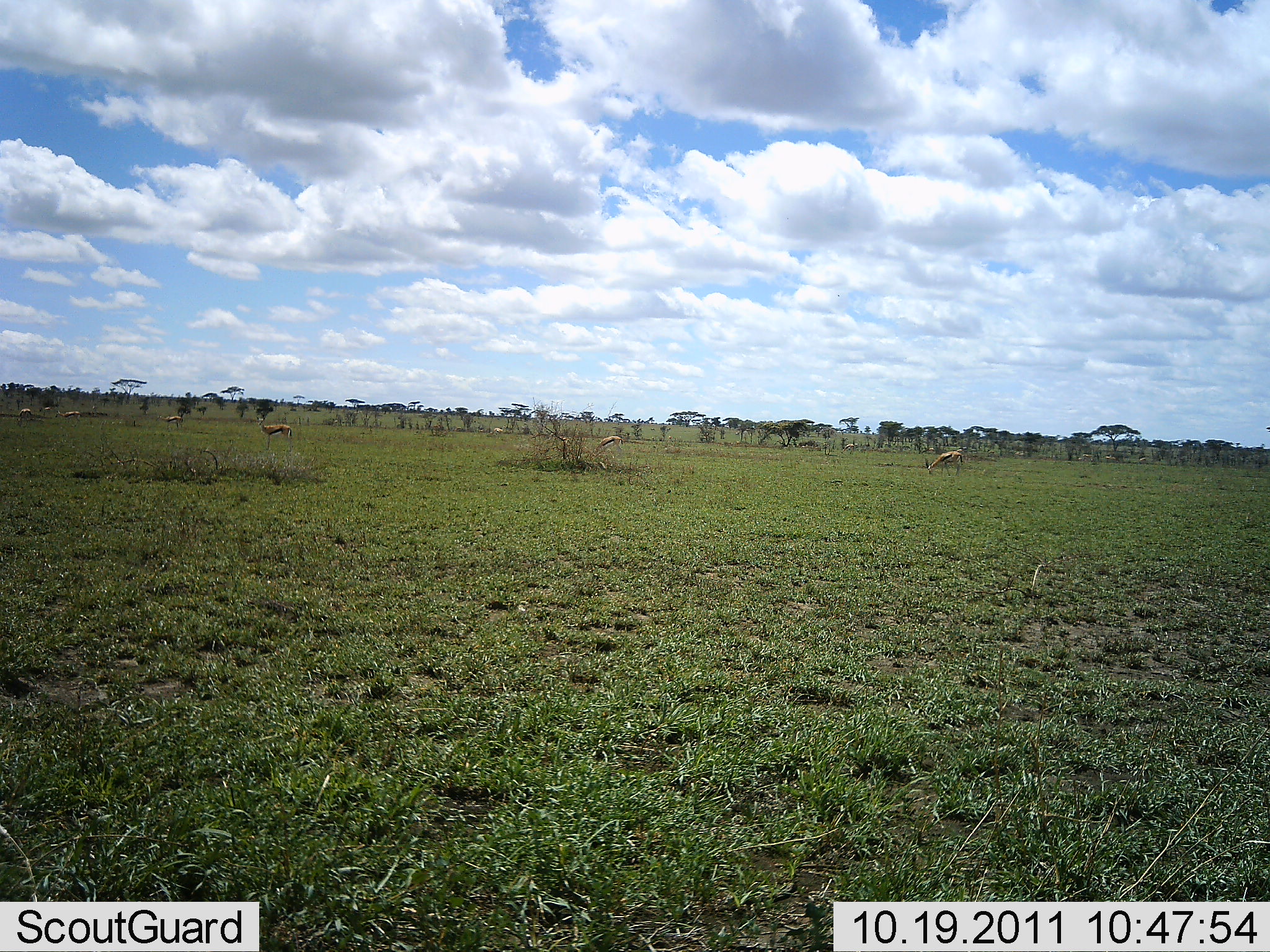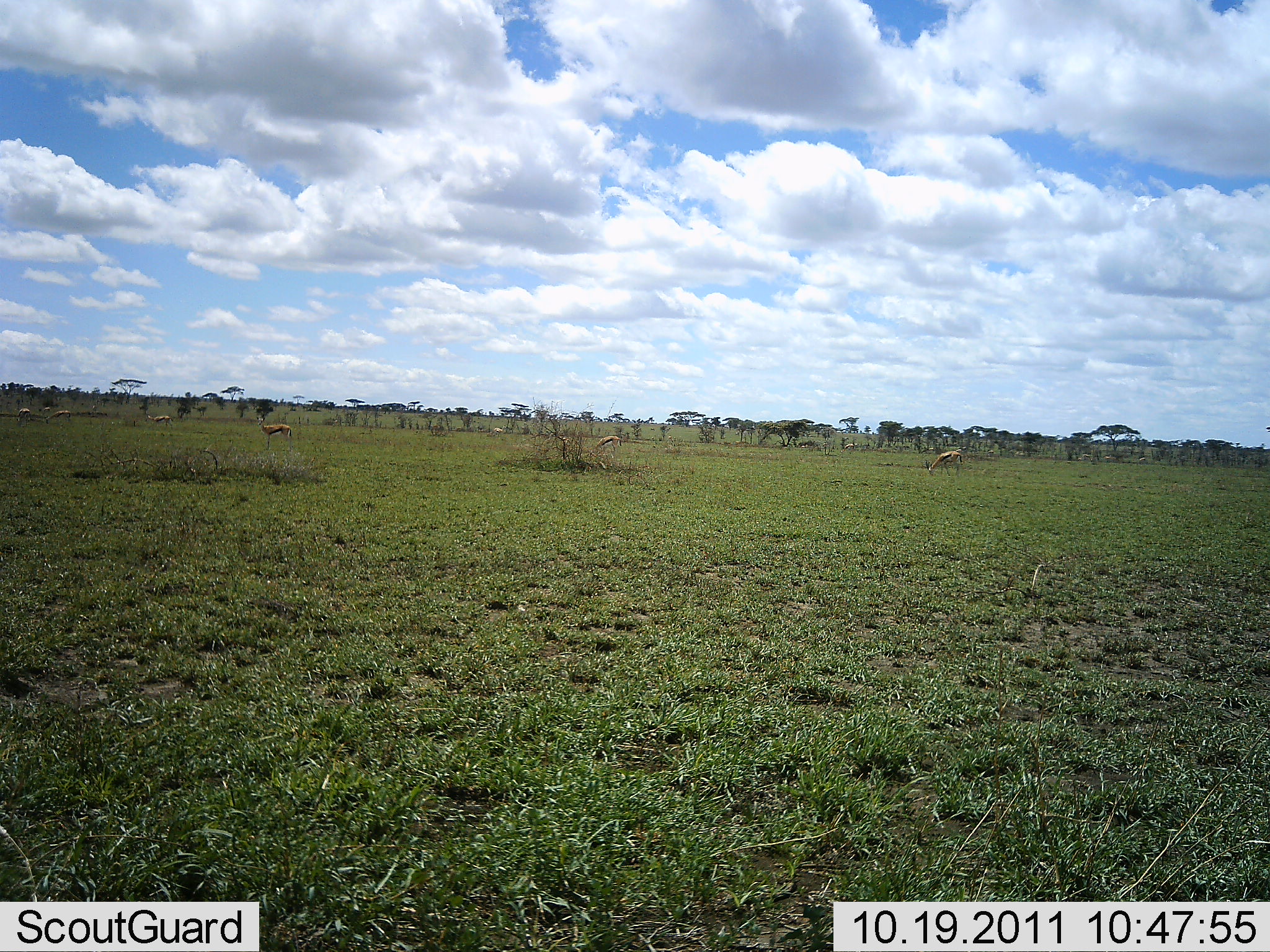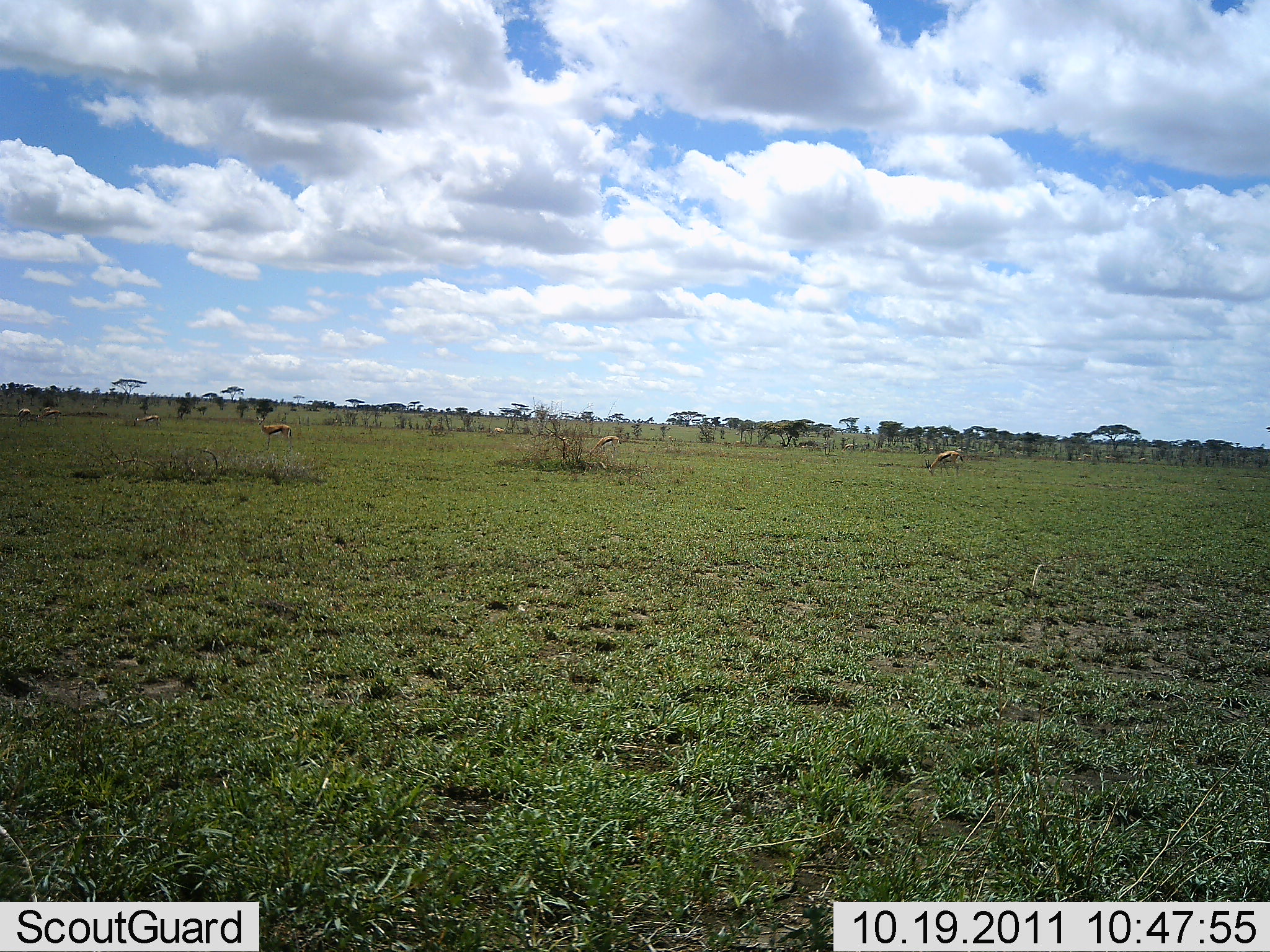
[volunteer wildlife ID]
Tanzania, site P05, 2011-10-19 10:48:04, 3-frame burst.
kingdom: Animalia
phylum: Chordata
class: Mammalia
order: Artiodactyla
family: Bovidae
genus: Eudorcas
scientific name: Eudorcas thomsonii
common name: thomson's gazelle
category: gazellethomsons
Gazellethomsons (thomson's gazelle) (Eudorcas thomsonii), count 7. Behavior (volunteer vote fractions): standing 60%, resting 0%, moving 30%, interacting 0%. Young present (vote fraction): 0%. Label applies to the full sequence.